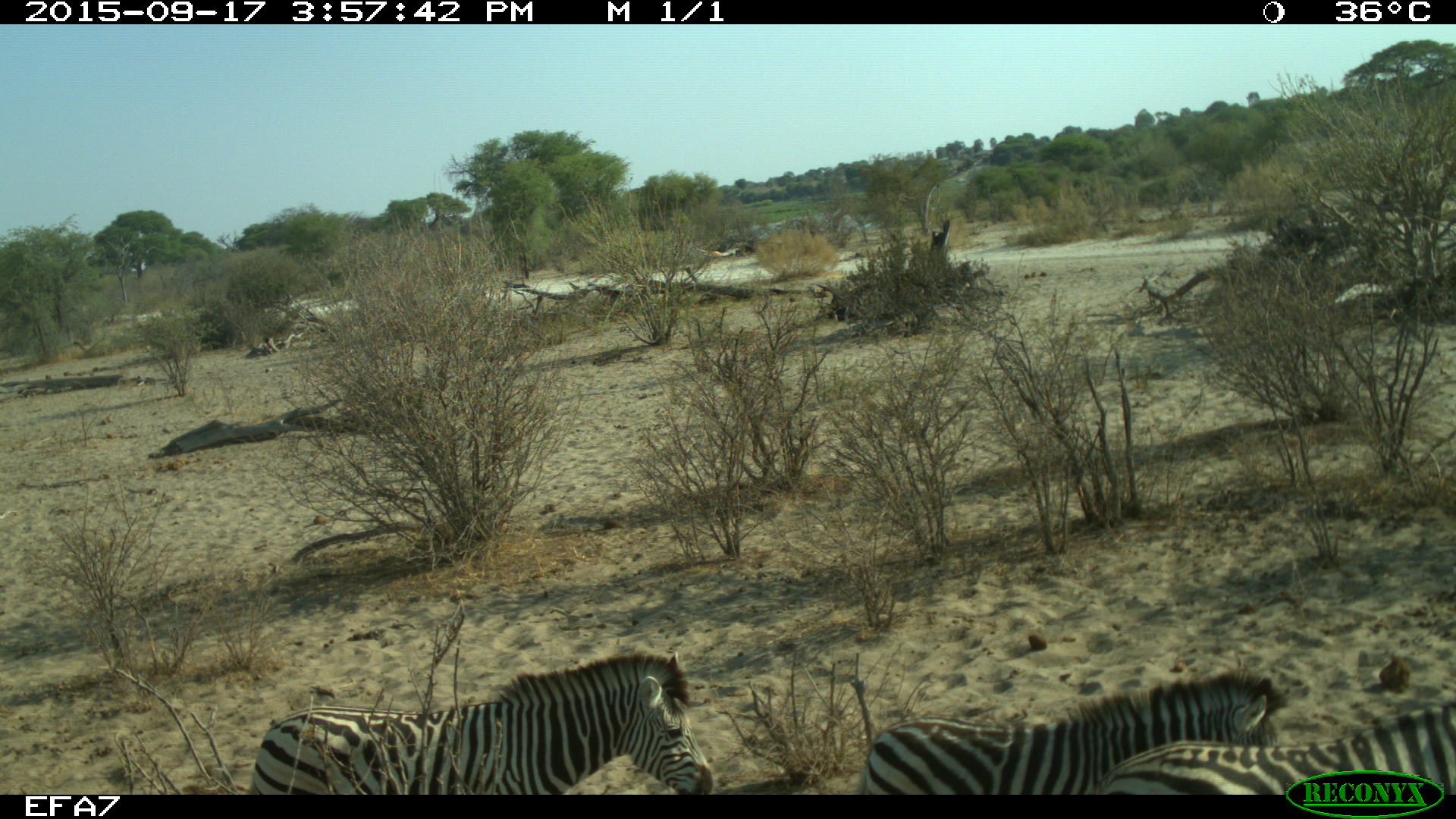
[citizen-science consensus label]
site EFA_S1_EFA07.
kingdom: Animalia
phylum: Chordata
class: Mammalia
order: Perissodactyla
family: Equidae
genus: Equus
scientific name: Equus quagga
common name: plains zebra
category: zebraplains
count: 3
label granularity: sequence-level